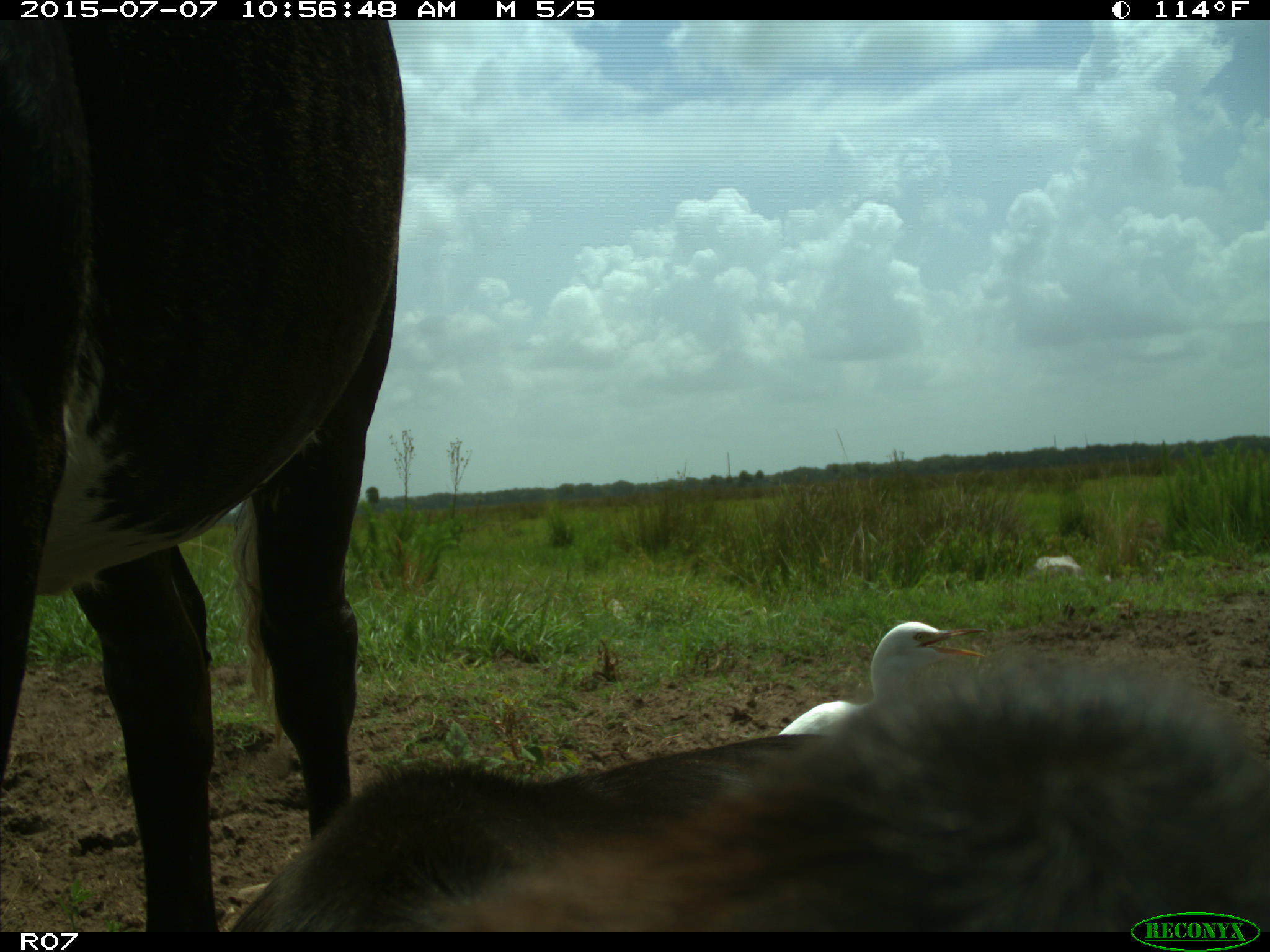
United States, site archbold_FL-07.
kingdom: Animalia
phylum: Chordata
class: Mammalia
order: Artiodactyla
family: Bovidae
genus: Bos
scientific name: Bos taurus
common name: domestic cow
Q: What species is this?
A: Bos taurus (domestic cow).